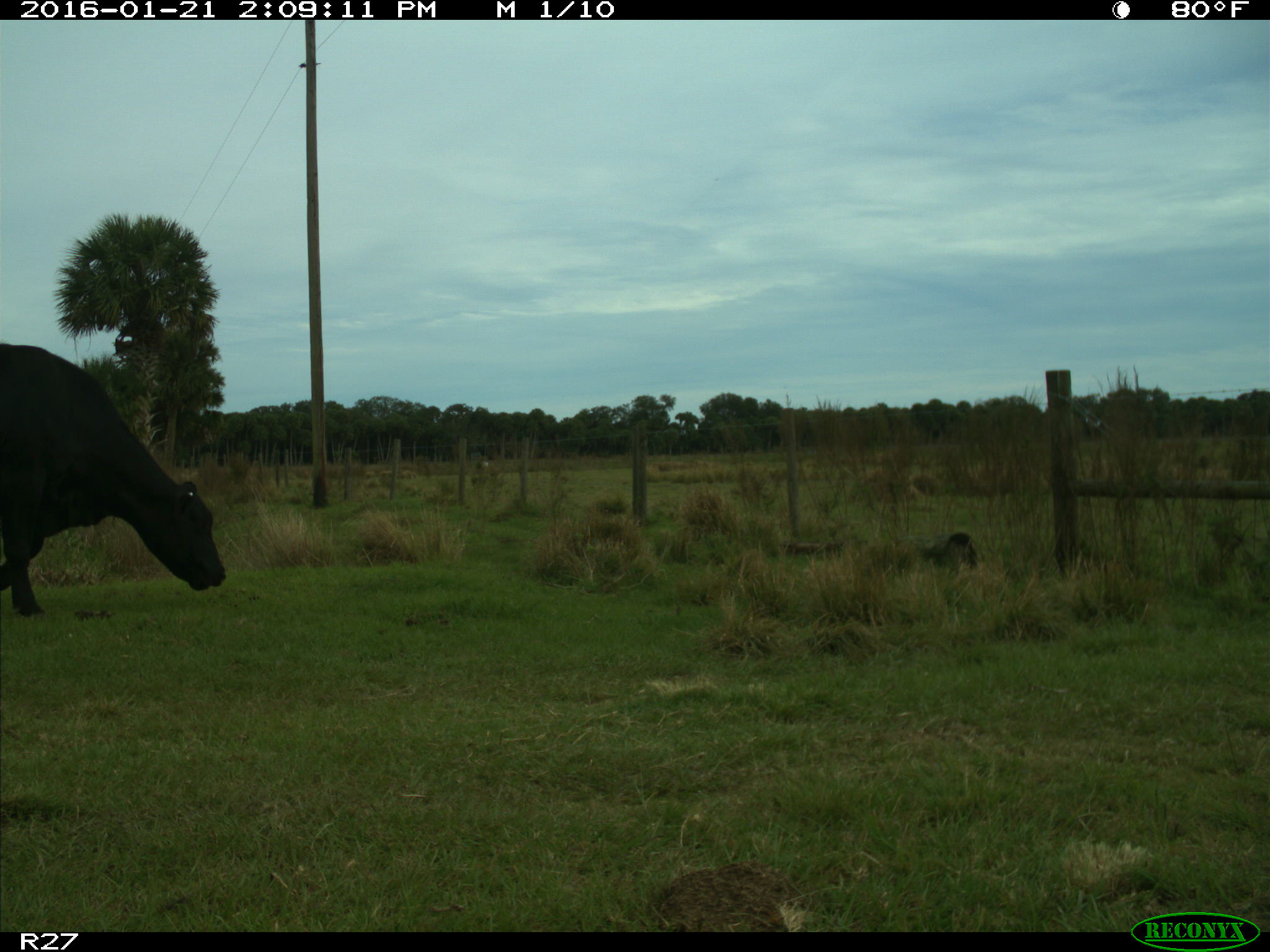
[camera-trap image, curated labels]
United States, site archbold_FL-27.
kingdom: Animalia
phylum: Chordata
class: Mammalia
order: Artiodactyla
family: Bovidae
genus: Bos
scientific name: Bos taurus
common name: domestic cow